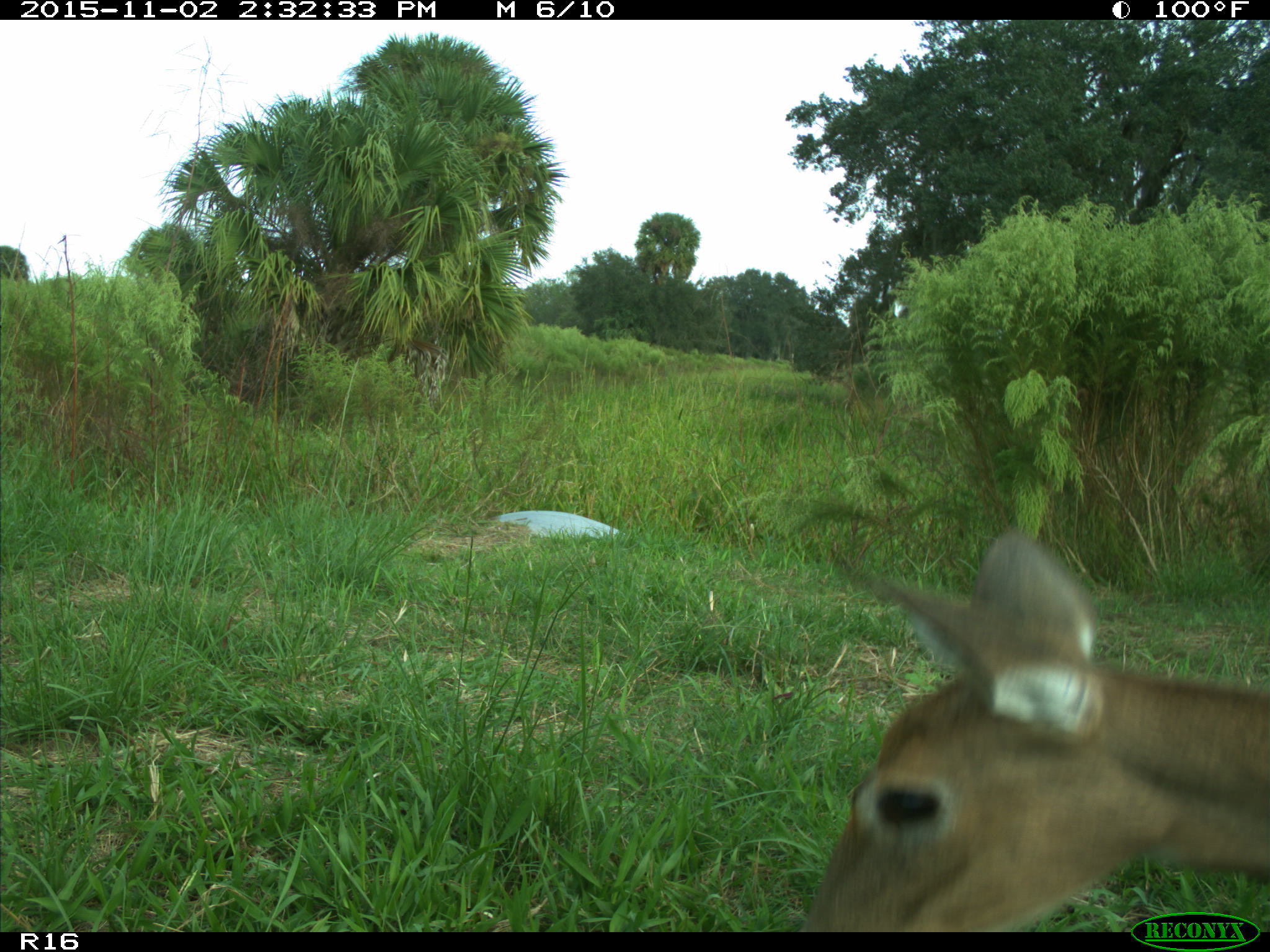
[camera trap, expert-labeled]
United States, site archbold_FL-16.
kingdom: Animalia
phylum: Chordata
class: Mammalia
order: Artiodactyla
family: Cervidae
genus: Odocoileus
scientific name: Odocoileus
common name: deer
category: unidentified deer